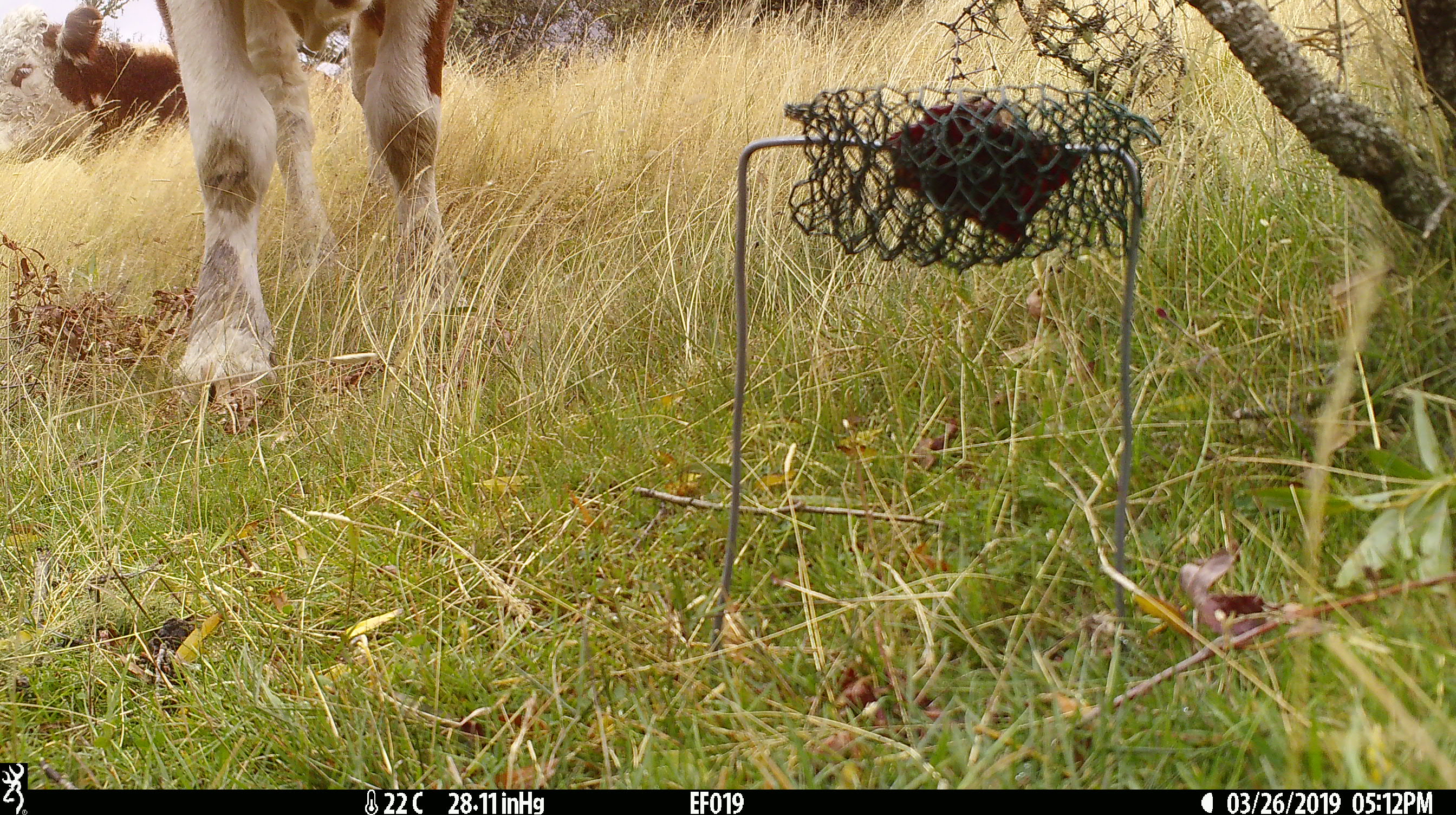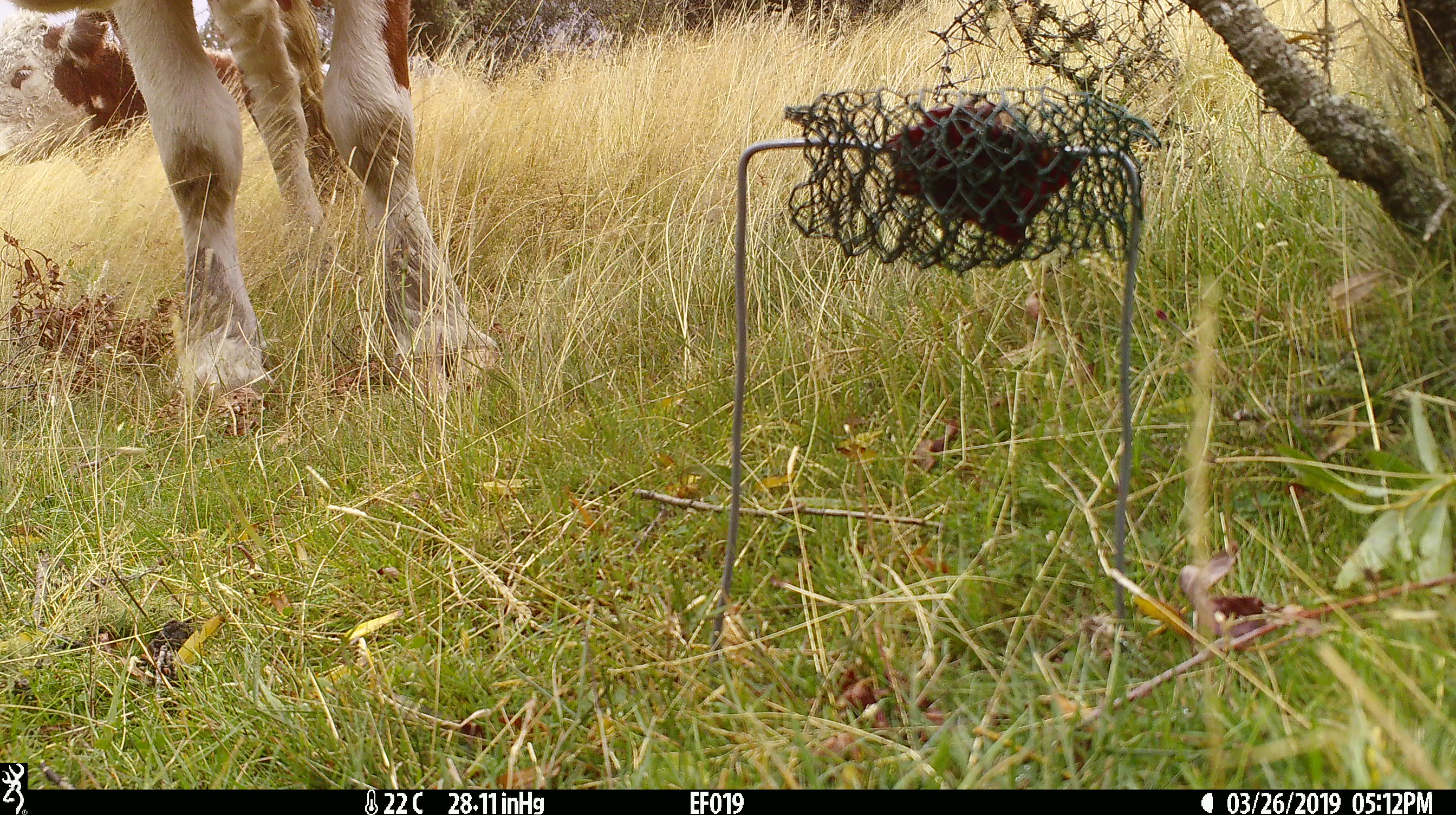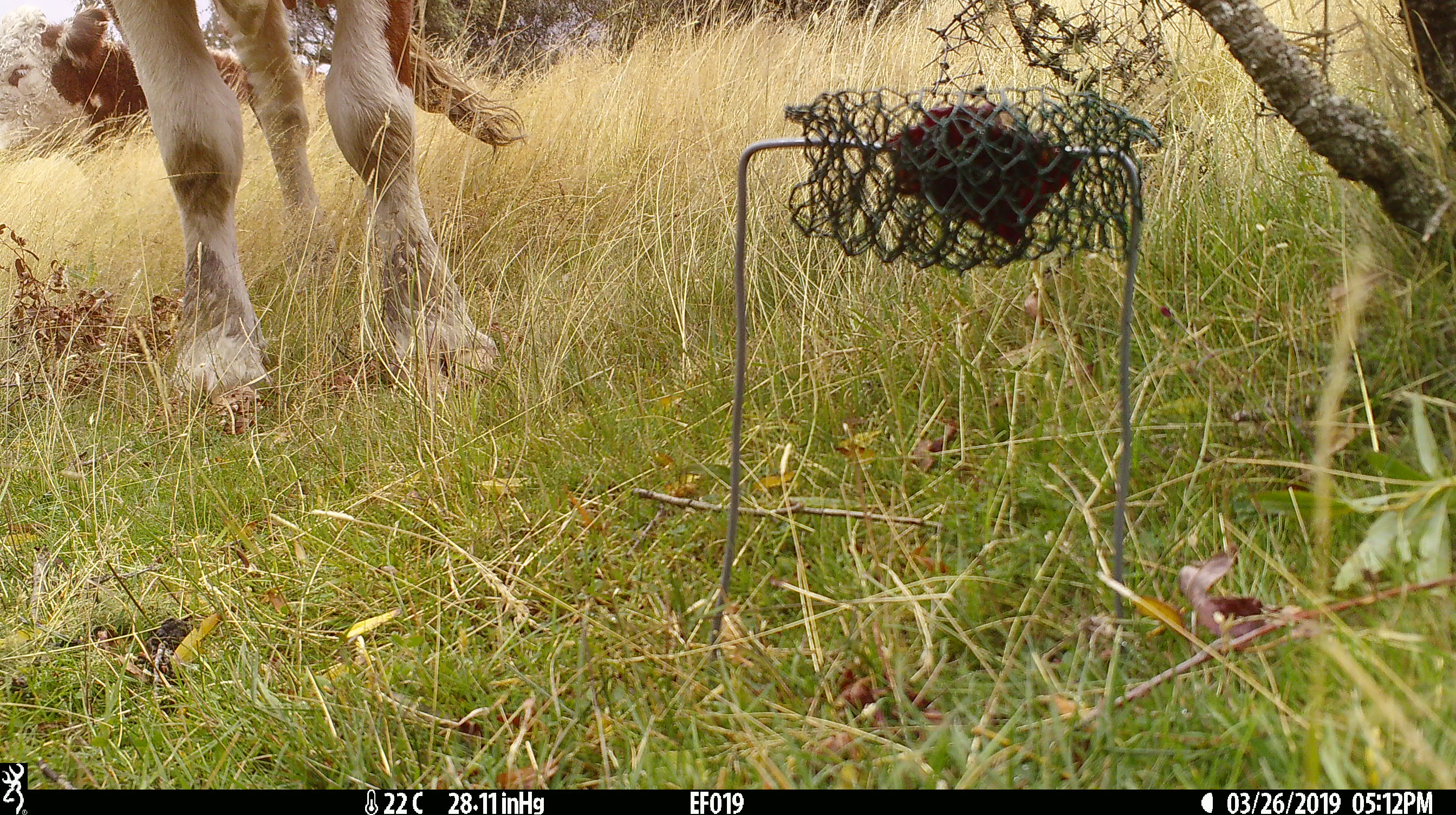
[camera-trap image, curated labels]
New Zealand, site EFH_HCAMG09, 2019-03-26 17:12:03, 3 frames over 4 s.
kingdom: Animalia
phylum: Chordata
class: Mammalia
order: Artiodactyla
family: Bovidae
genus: Bos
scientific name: Bos taurus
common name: domestic cow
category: cow